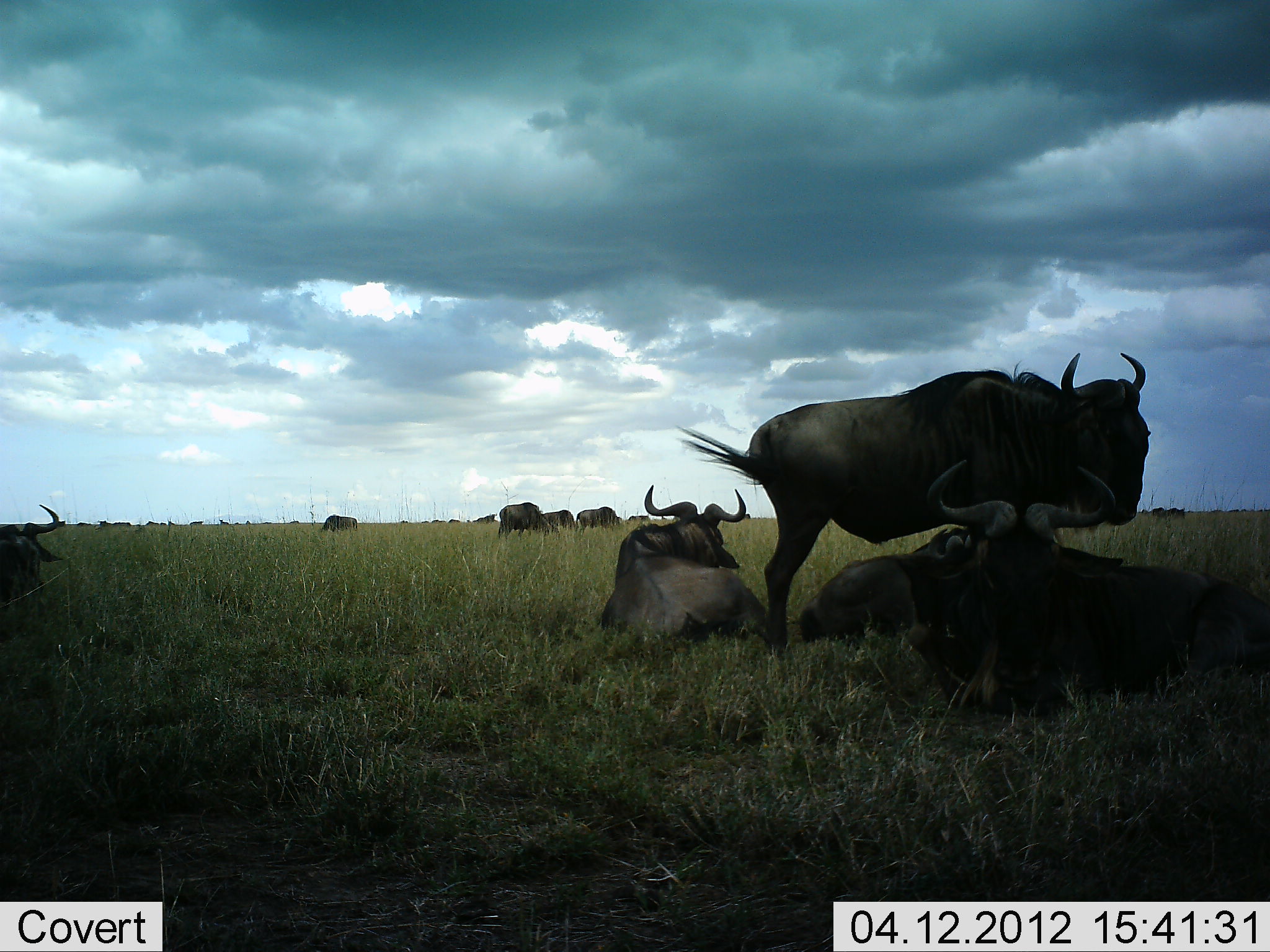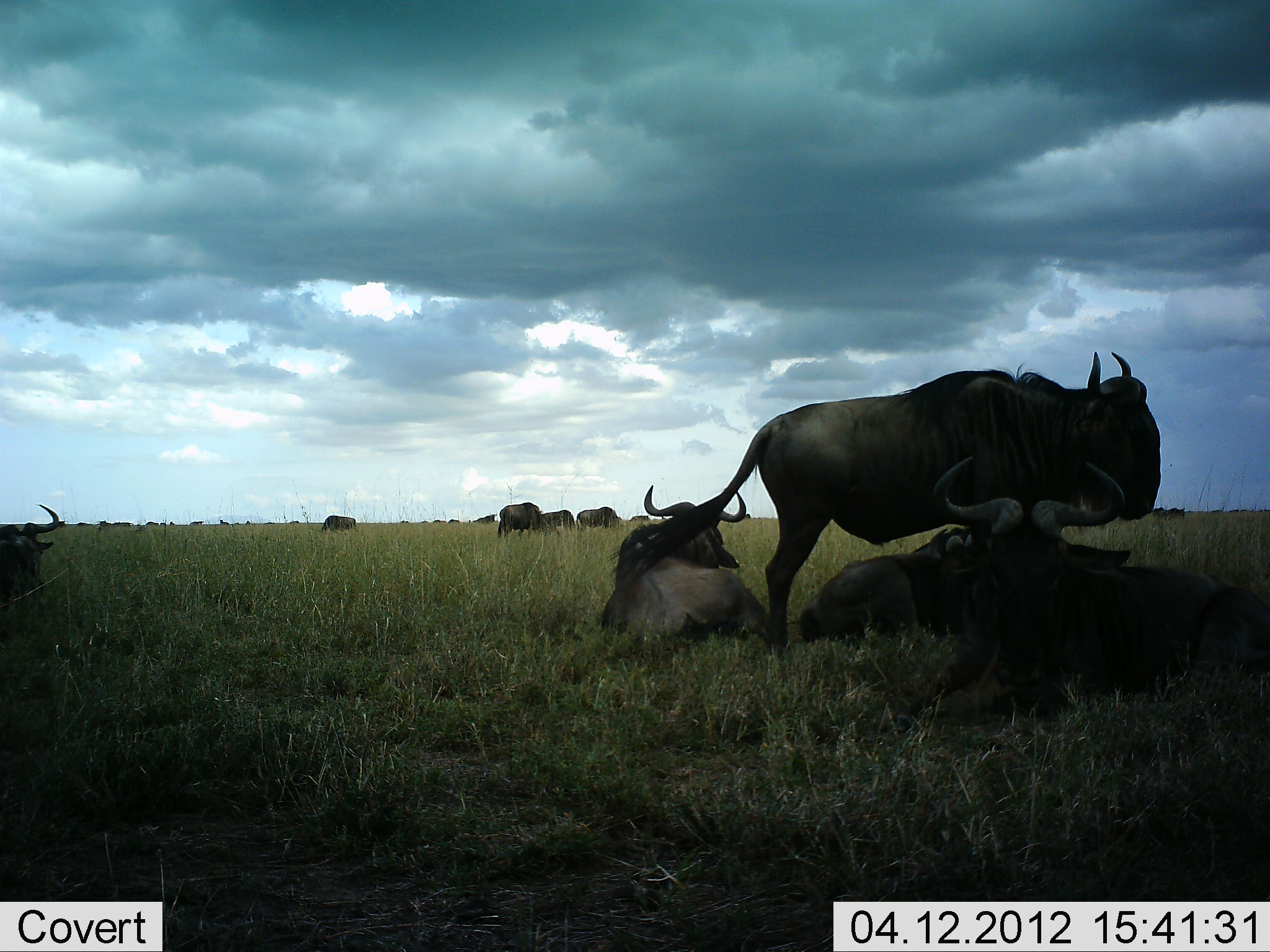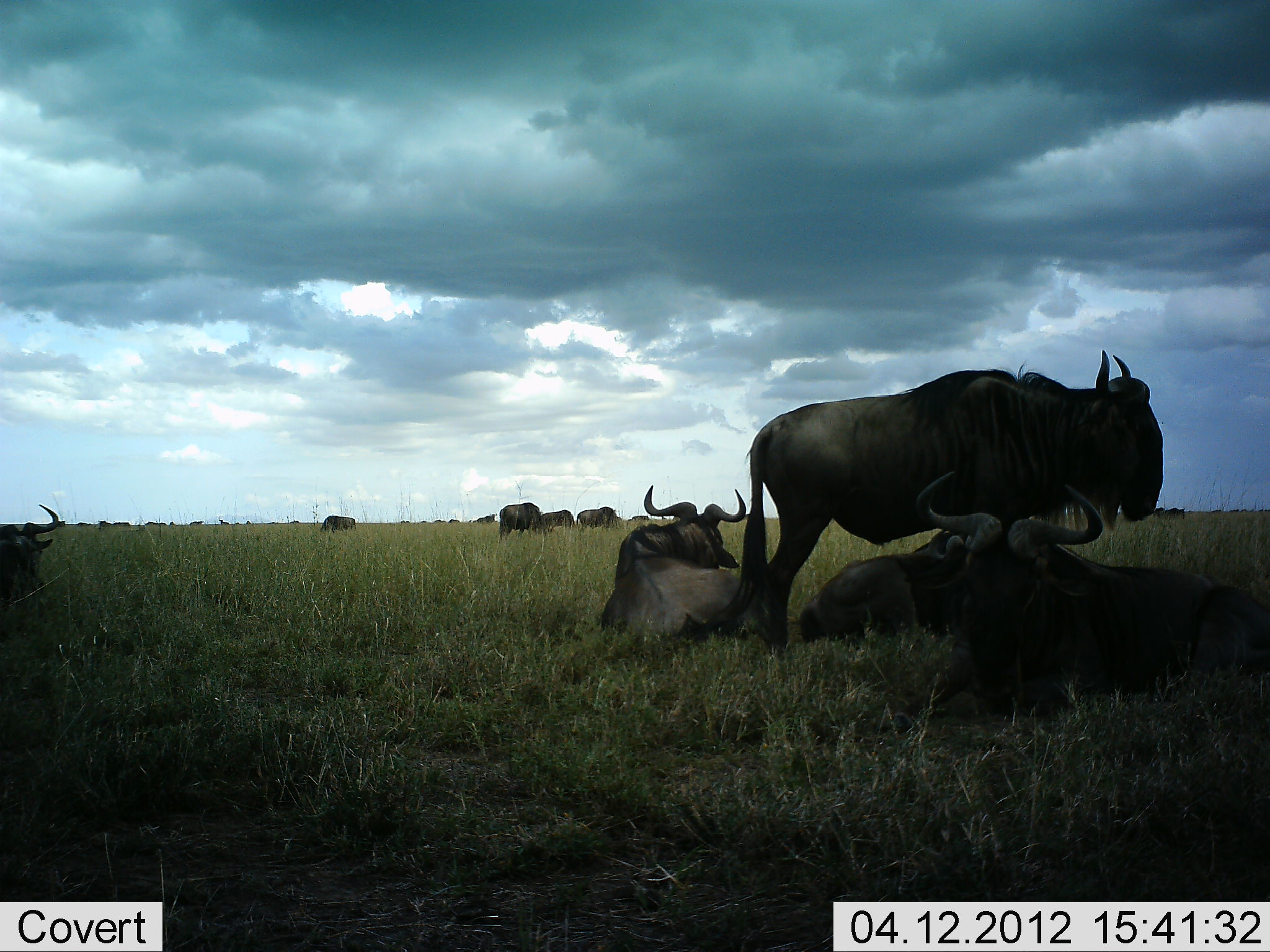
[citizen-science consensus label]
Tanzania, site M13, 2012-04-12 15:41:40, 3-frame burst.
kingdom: Animalia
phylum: Chordata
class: Mammalia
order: Artiodactyla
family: Bovidae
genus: Connochaetes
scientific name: Connochaetes taurinus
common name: blue wildebeest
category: wildebeest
Wildebeest (blue wildebeest) (Connochaetes taurinus), count 10. Behavior (volunteer vote fractions): standing 73%, resting 100%, moving 7%, interacting 7%. Young present (vote fraction): 0%. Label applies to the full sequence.